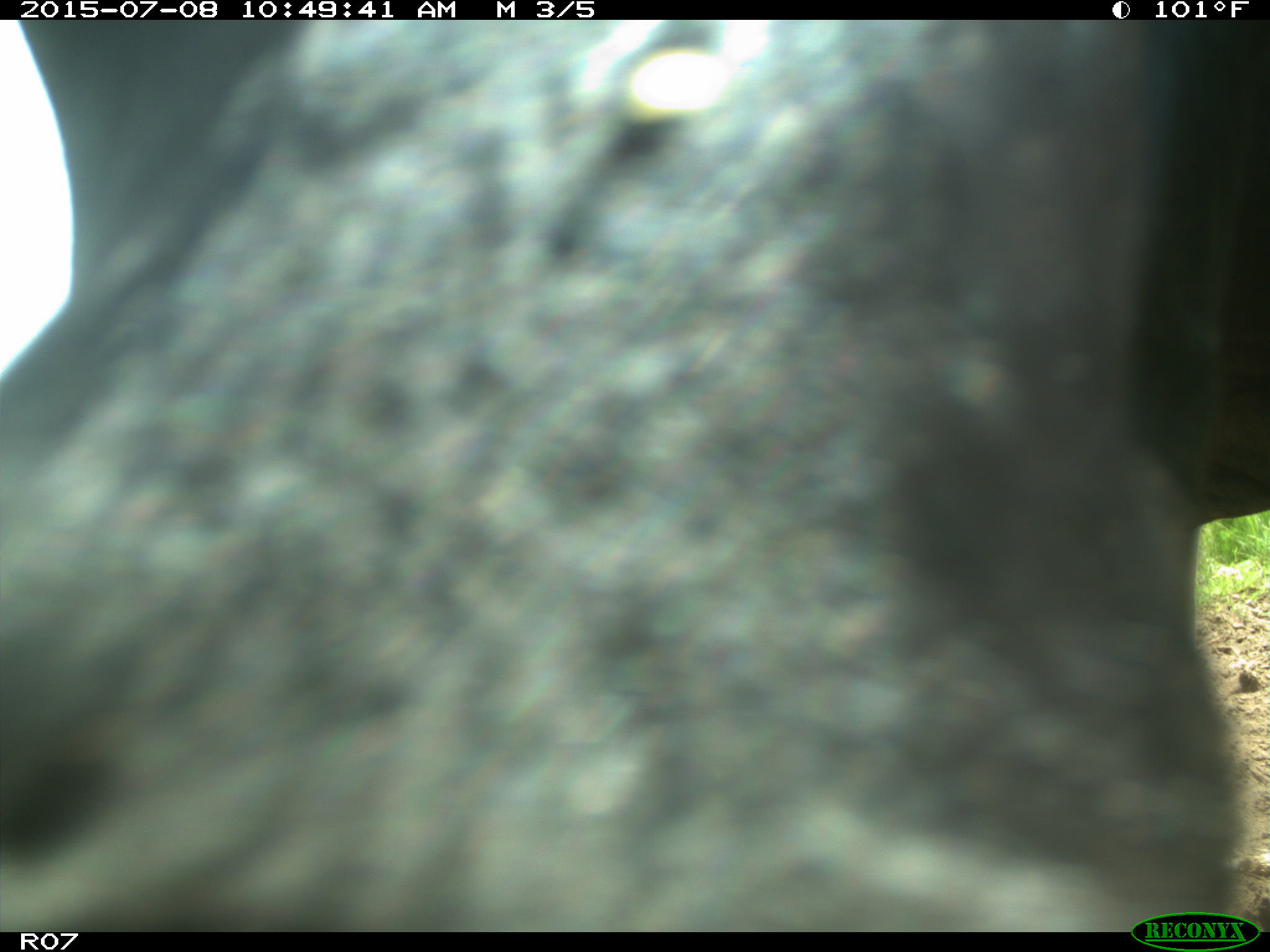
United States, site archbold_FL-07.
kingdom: Animalia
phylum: Chordata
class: Mammalia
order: Artiodactyla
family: Bovidae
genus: Bos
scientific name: Bos taurus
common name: domestic cow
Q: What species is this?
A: Bos taurus (domestic cow).